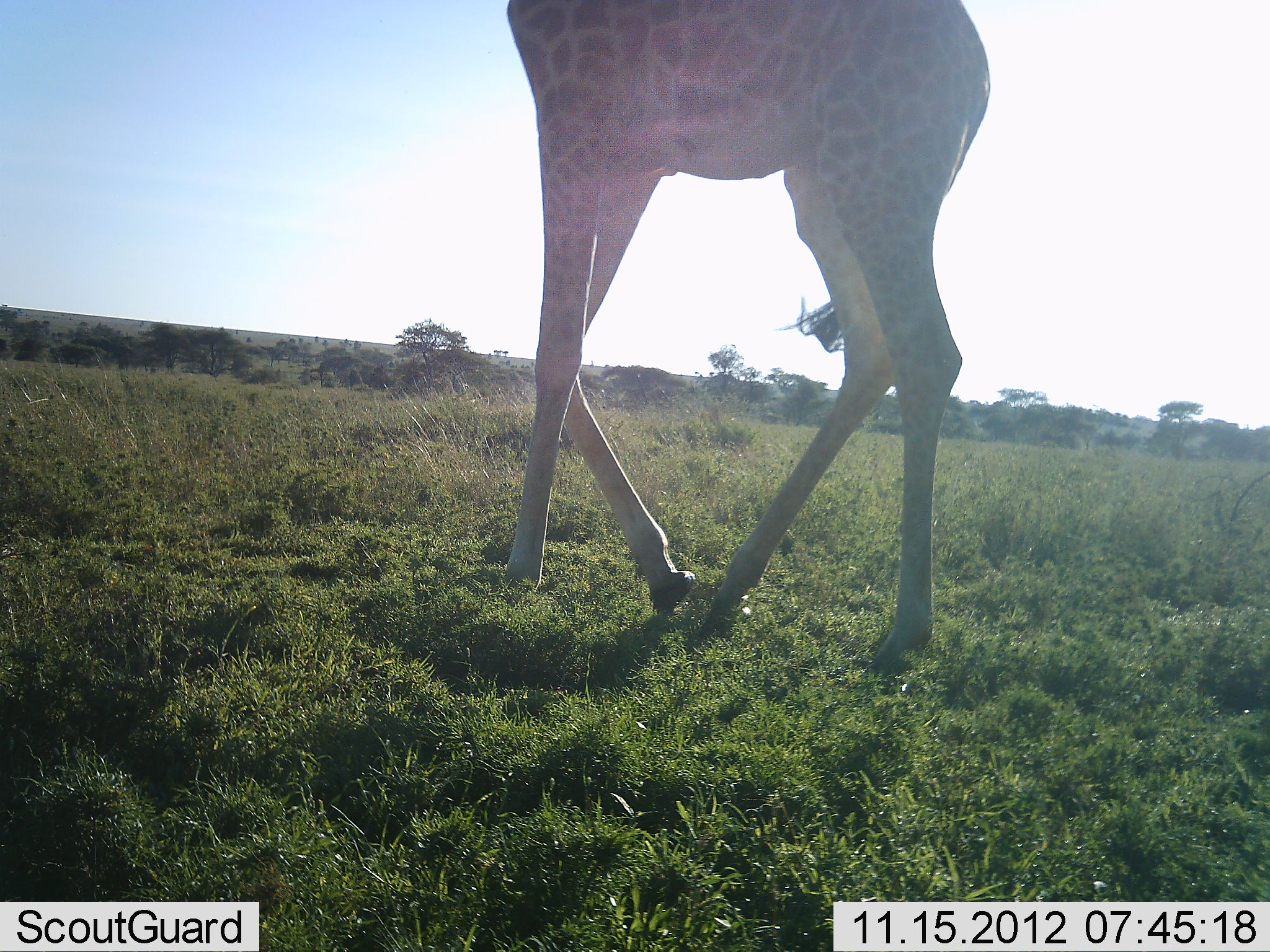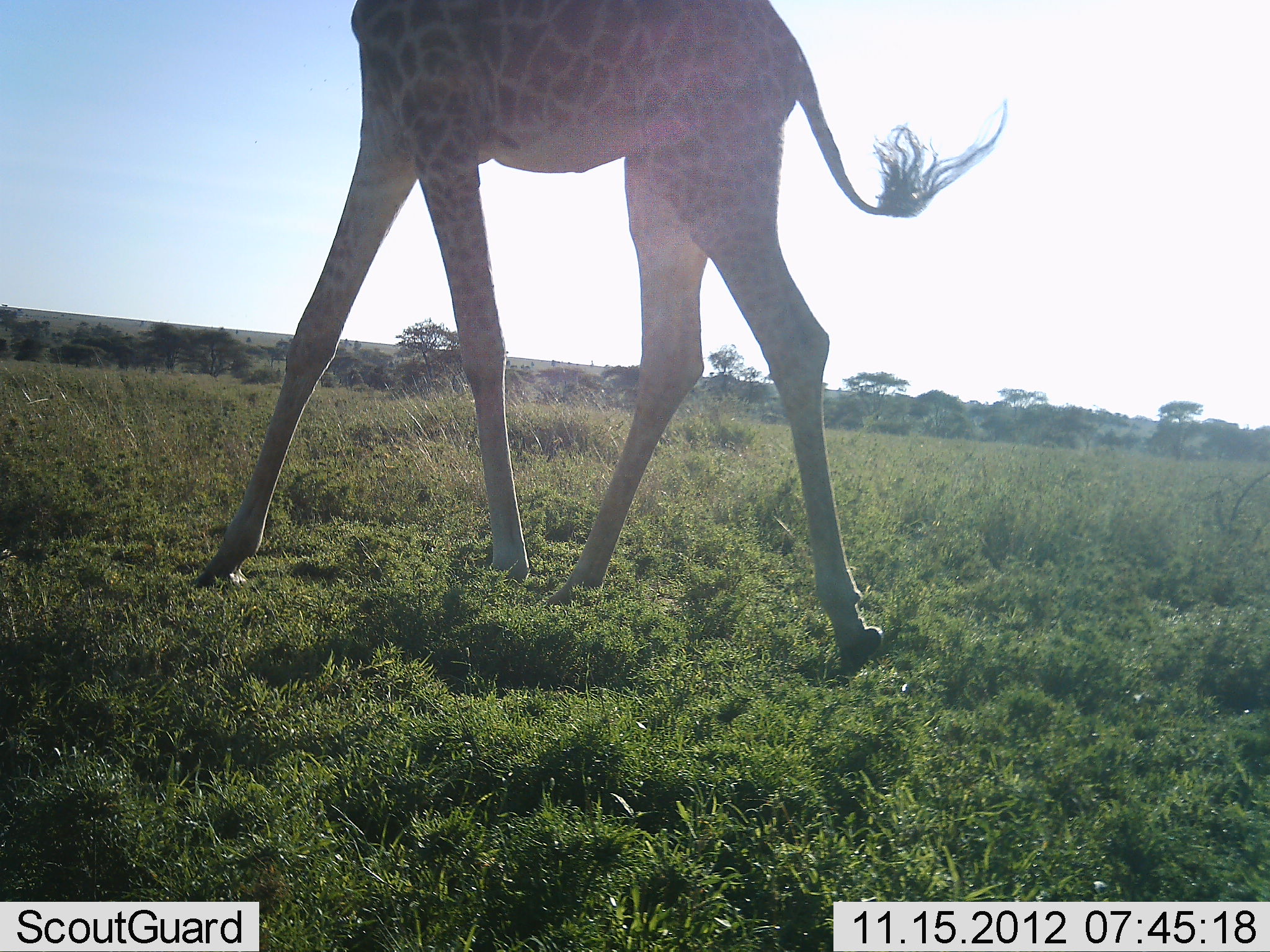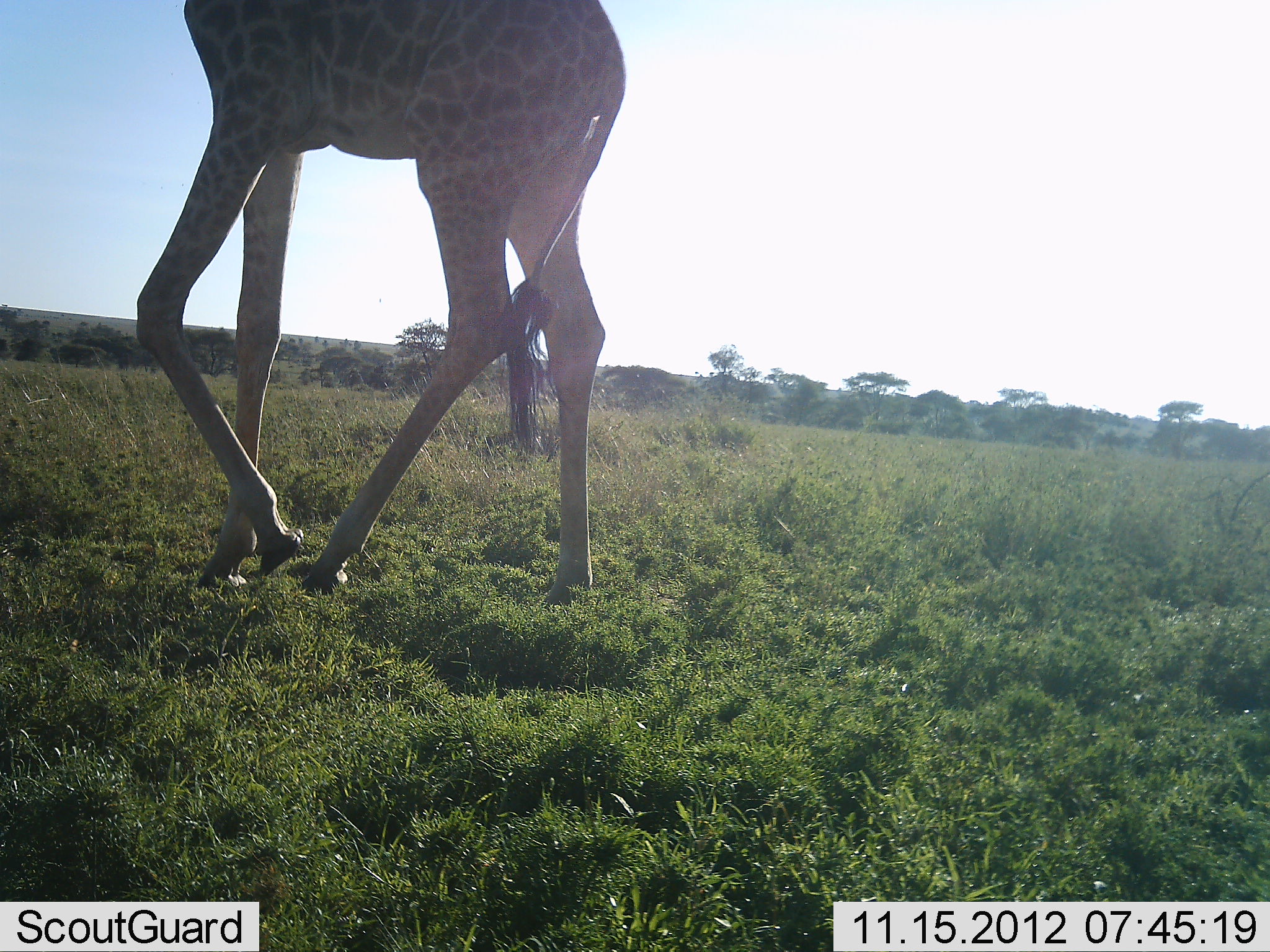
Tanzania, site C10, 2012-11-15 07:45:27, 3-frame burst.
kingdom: Animalia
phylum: Chordata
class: Mammalia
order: Artiodactyla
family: Giraffidae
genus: Giraffa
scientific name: Giraffa camelopardalis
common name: giraffe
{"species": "giraffe (Giraffa camelopardalis)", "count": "1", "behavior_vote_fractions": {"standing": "0%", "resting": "0%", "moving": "100%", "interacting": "0%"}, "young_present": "0%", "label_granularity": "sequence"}